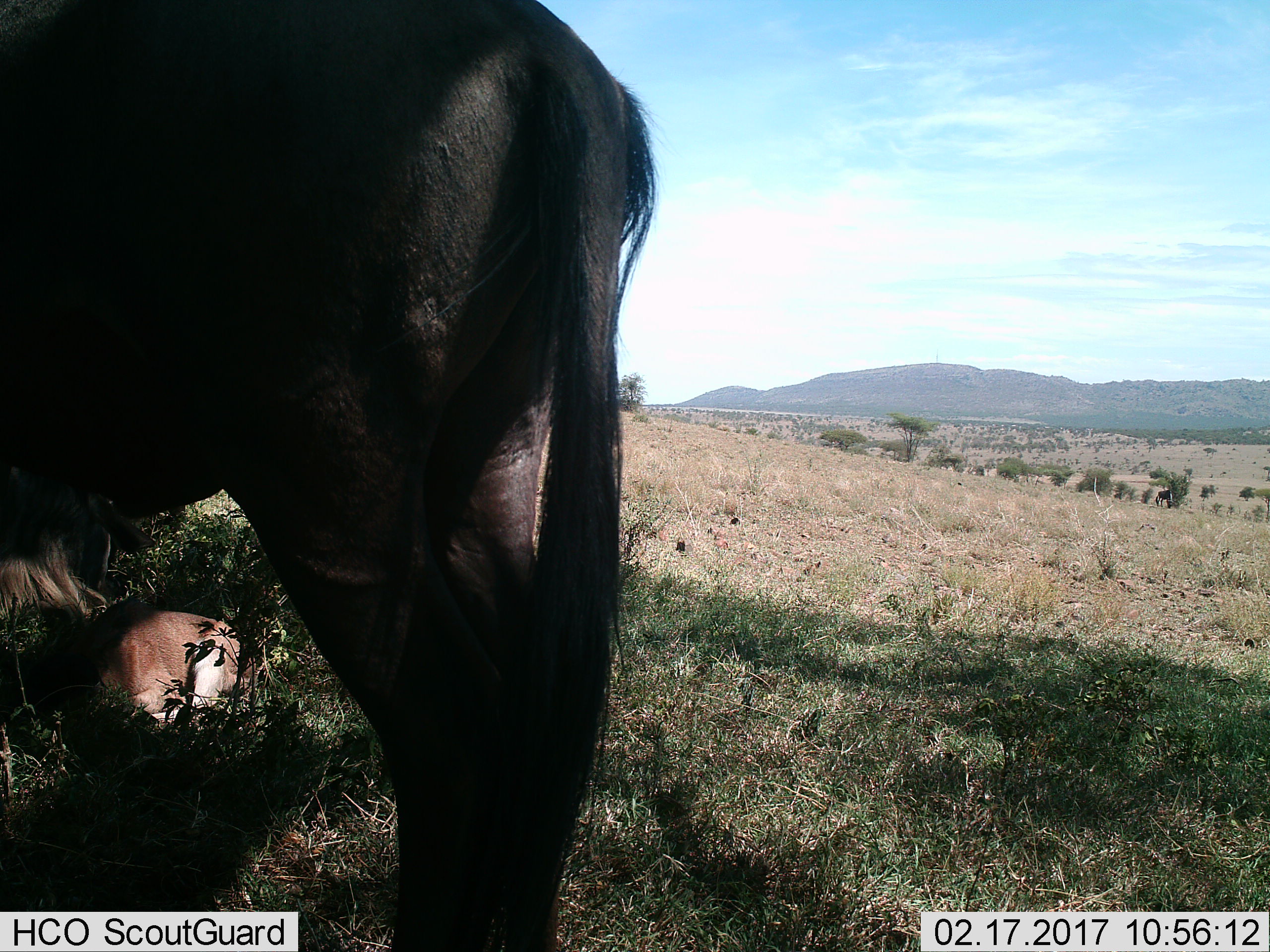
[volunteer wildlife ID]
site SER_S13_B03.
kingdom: Animalia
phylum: Chordata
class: Mammalia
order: Artiodactyla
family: Bovidae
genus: Connochaetes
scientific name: Connochaetes taurinus taurinus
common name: blue wildebeest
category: wildebeestblue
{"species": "wildebeestblue (blue wildebeest) (Connochaetes taurinus taurinus)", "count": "2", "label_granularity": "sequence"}